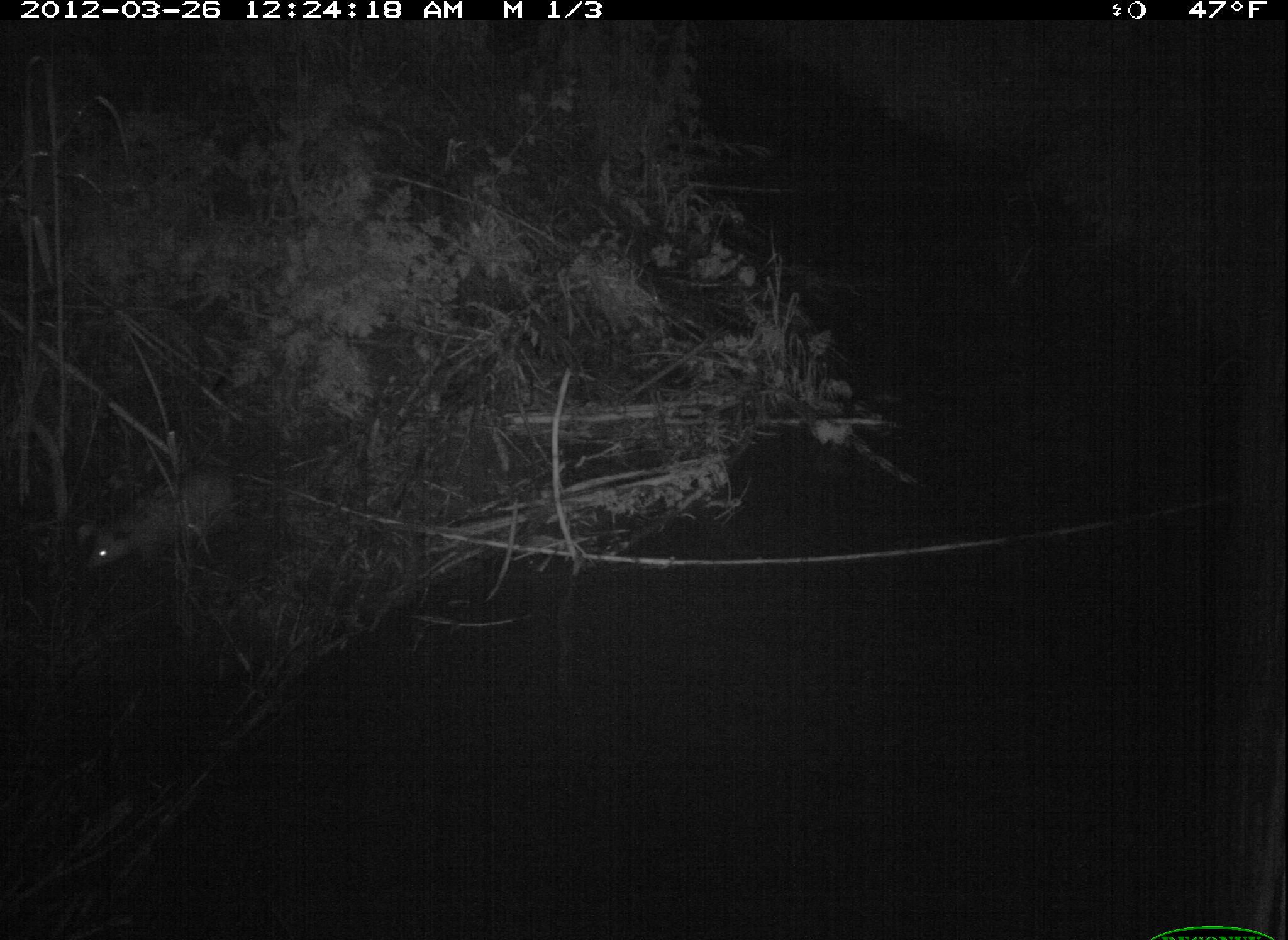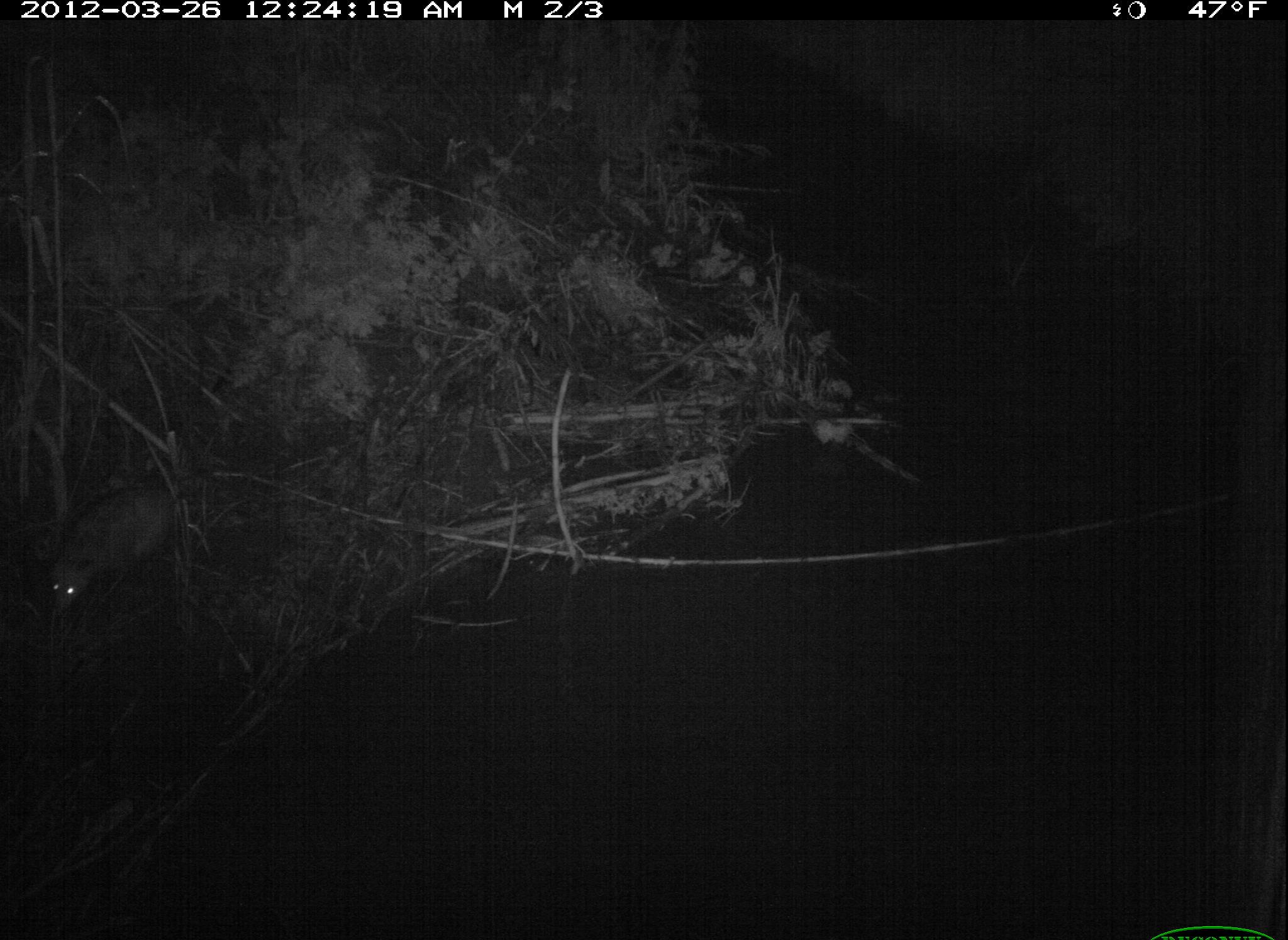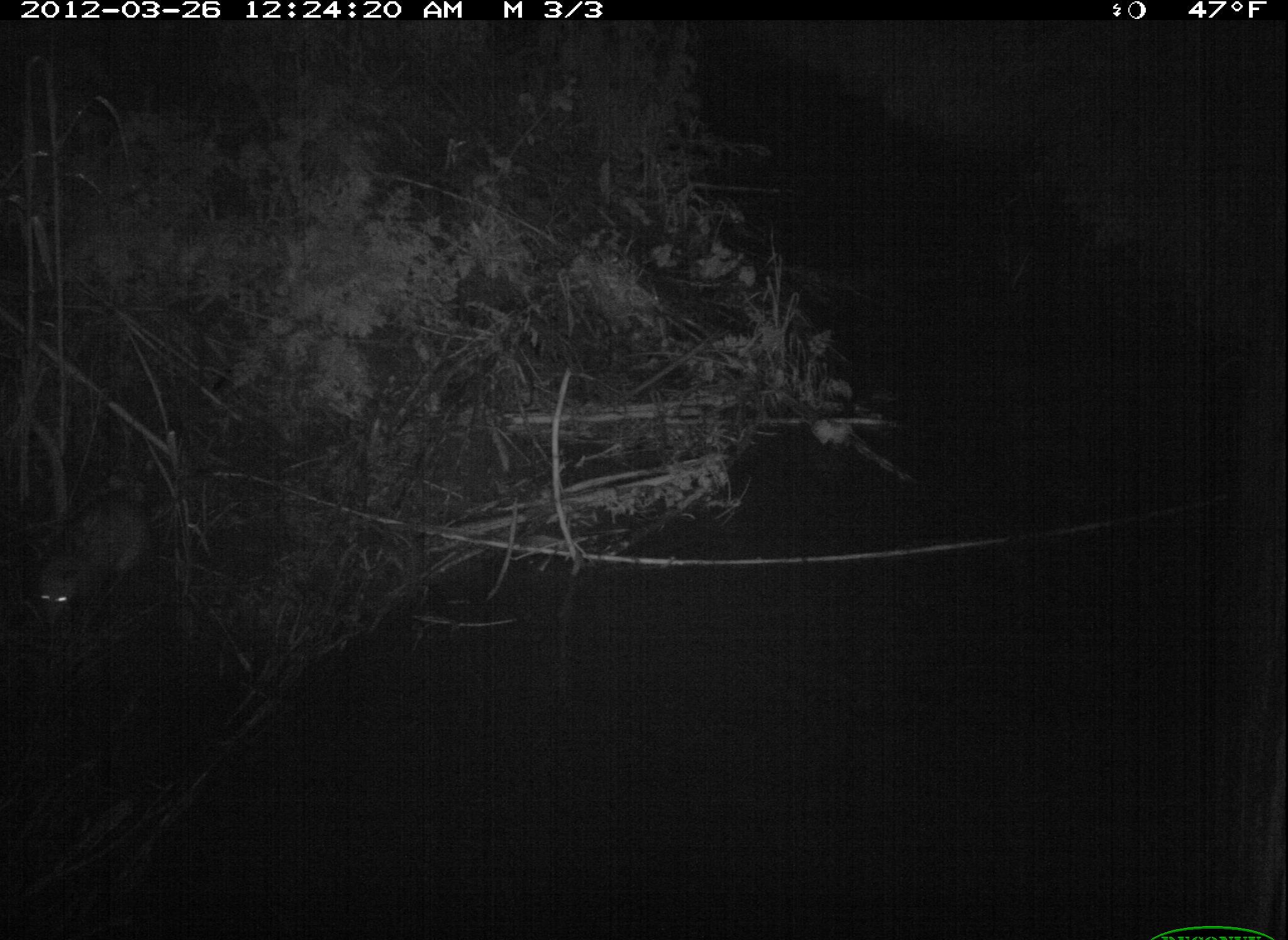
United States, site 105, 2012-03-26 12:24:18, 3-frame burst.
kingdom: Animalia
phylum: Chordata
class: Mammalia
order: Didelphimorphia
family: Didelphidae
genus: Didelphis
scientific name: Didelphis virginiana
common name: virginia opossum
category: opossum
Opossum (virginia opossum) (Didelphis virginiana).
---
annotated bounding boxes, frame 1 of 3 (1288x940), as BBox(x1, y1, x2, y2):
opossum: BBox(77, 462, 252, 575)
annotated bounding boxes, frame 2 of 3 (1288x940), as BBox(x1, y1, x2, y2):
opossum: BBox(47, 459, 230, 630)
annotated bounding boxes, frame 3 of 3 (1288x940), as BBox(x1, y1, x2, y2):
opossum: BBox(34, 478, 155, 628)